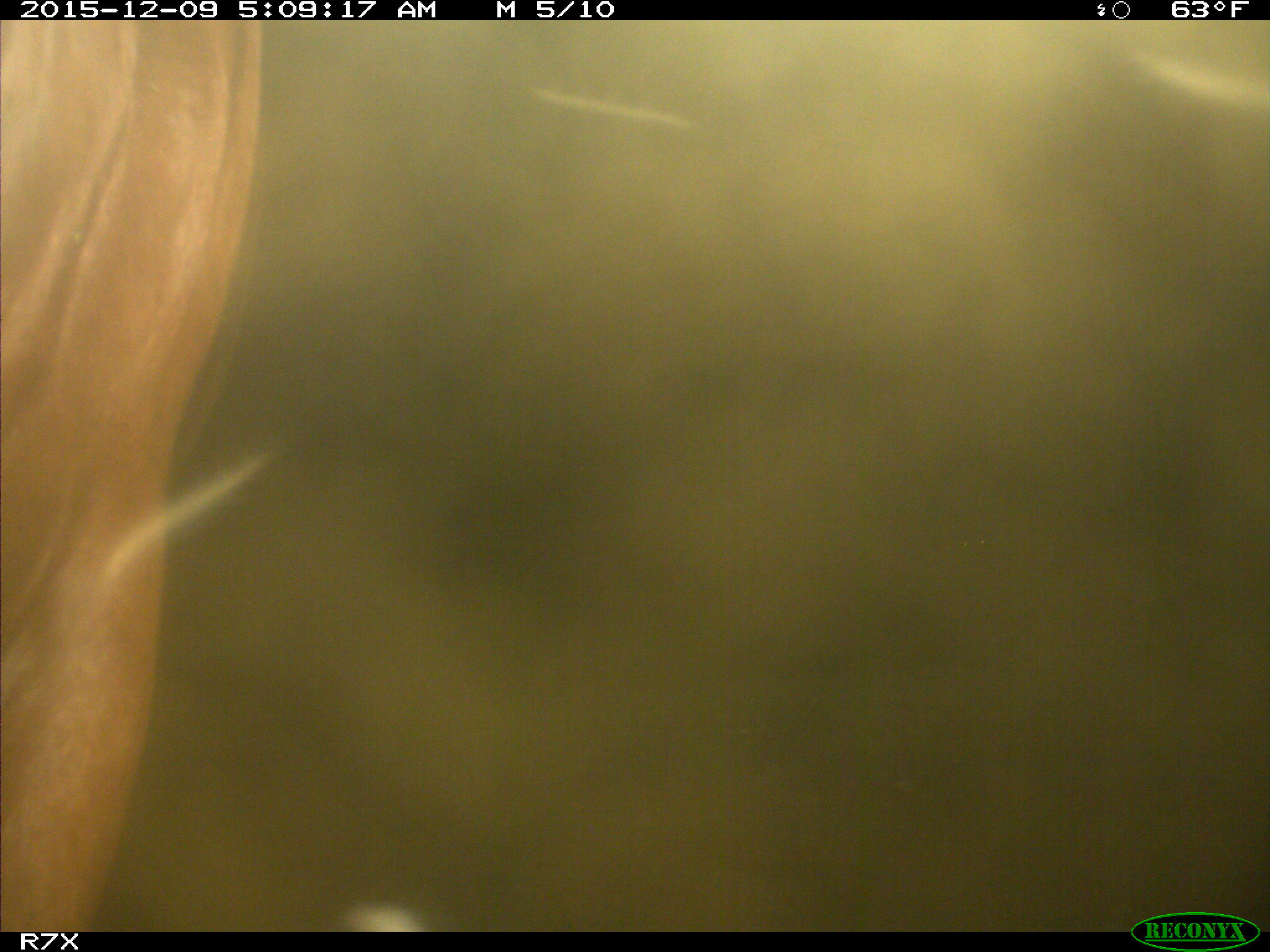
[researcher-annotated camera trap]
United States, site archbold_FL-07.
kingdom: Animalia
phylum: Chordata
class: Mammalia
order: Artiodactyla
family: Bovidae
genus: Bos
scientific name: Bos taurus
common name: domestic cow